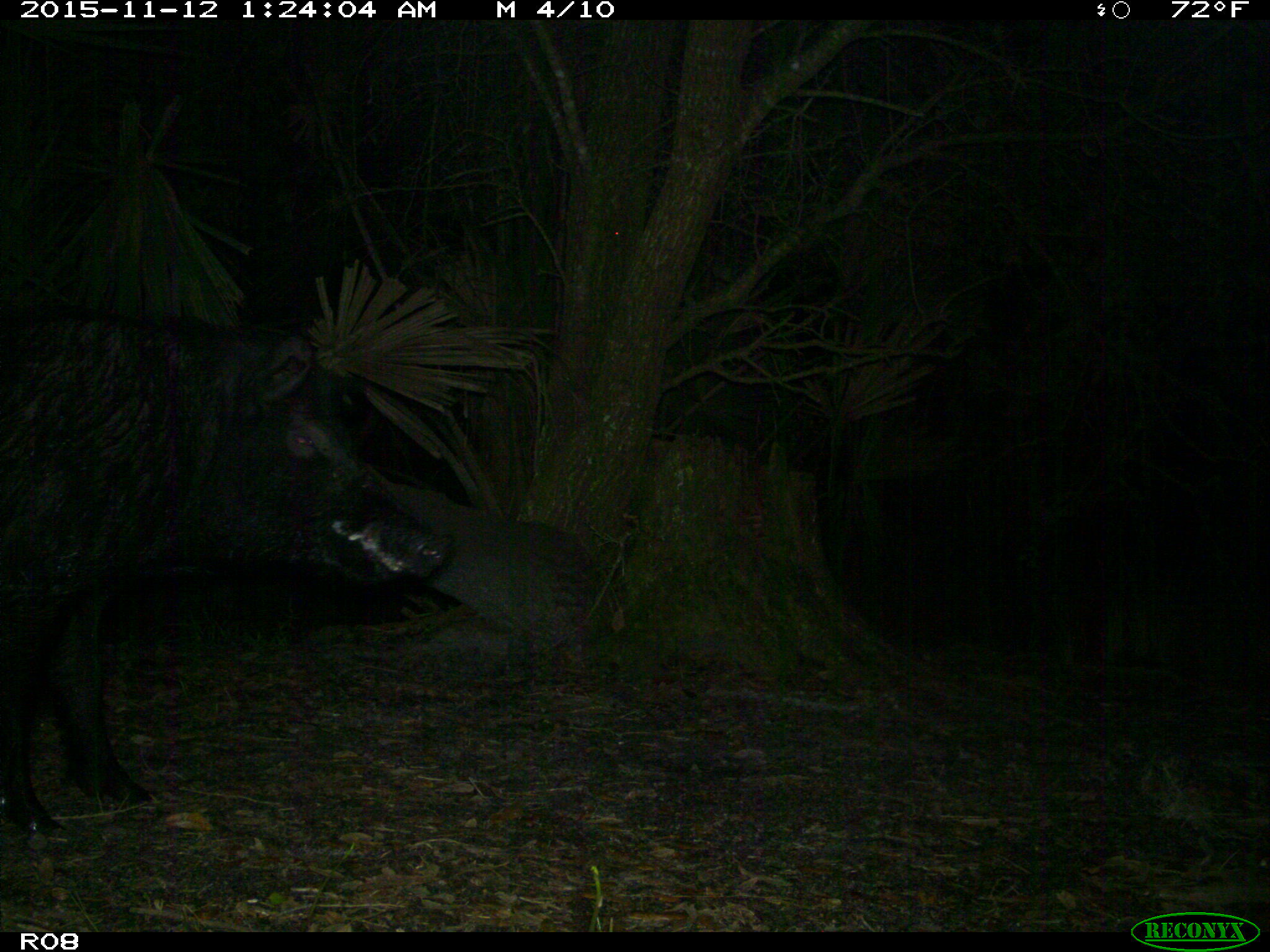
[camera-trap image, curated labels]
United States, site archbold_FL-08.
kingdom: Animalia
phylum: Chordata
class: Mammalia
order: Artiodactyla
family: Suidae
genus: Sus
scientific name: Sus scrofa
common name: wild boar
Sus scrofa (wild boar).